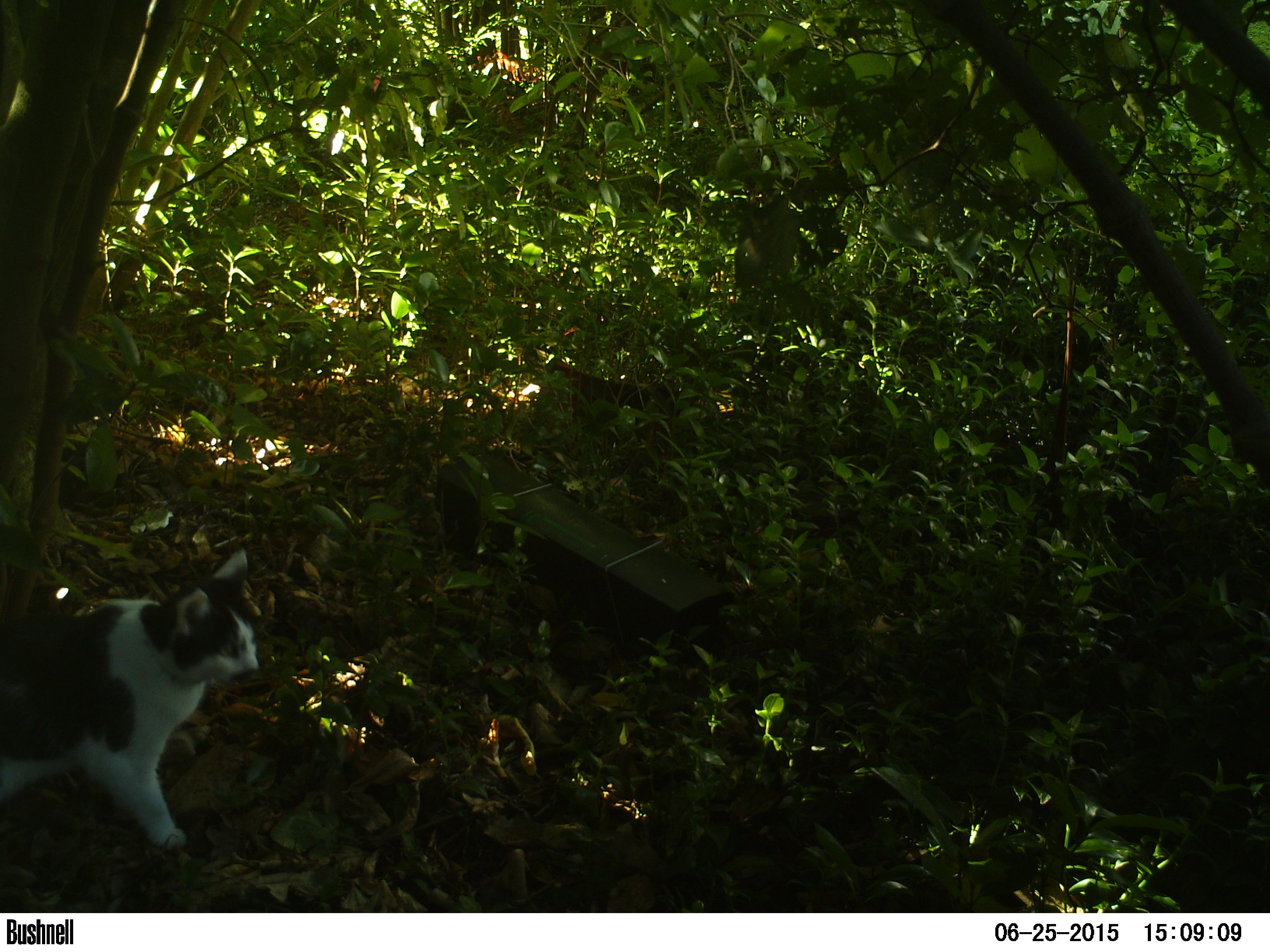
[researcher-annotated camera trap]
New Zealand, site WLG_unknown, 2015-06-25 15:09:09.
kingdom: Animalia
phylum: Chordata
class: Mammalia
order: Carnivora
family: Felidae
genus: Felis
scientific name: Felis catus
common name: domestic cat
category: cat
Cat (domestic cat) (Felis catus).